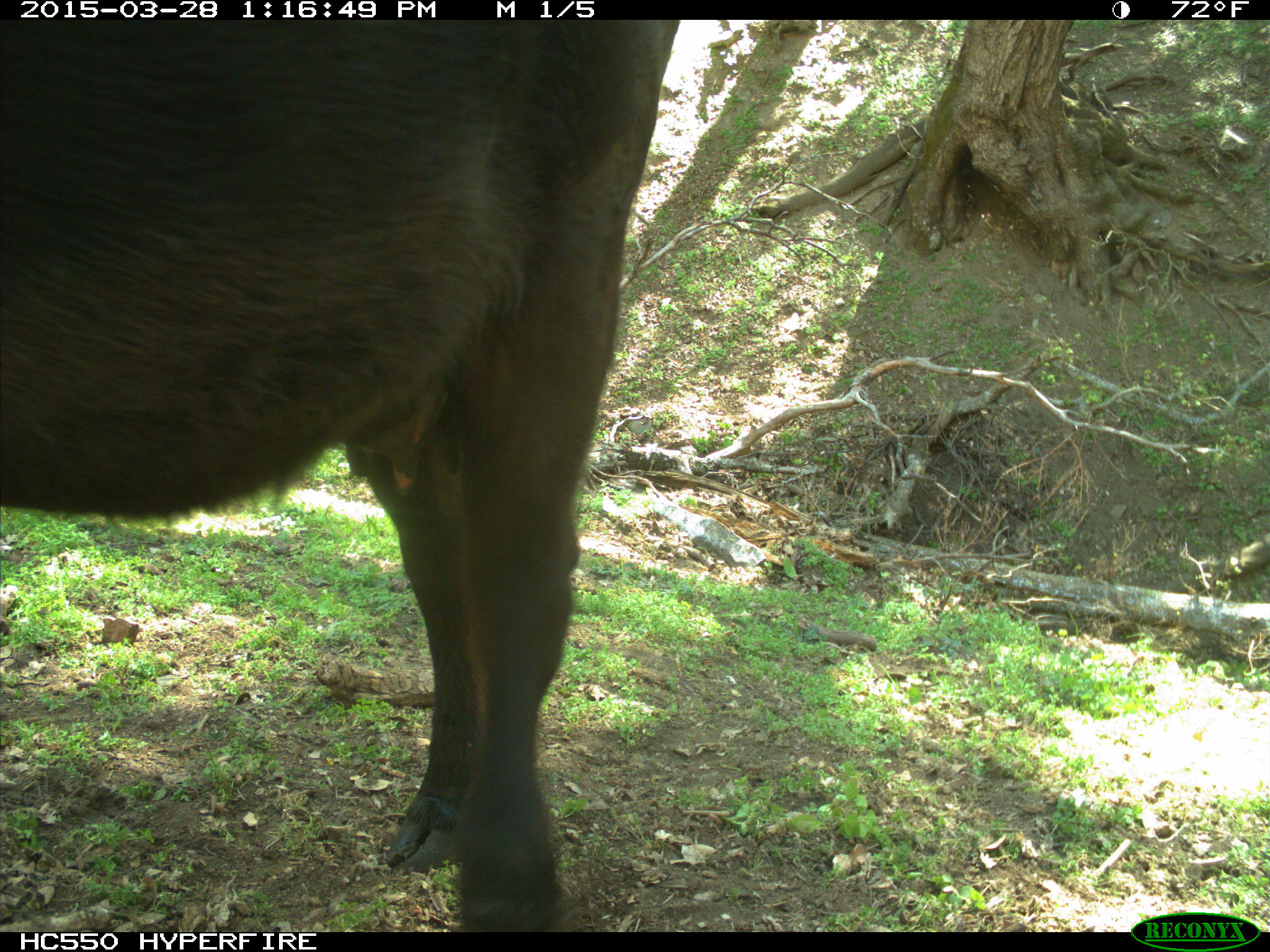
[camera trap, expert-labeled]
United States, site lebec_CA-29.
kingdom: Animalia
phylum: Chordata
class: Mammalia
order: Artiodactyla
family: Bovidae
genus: Bos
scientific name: Bos taurus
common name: domestic cow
Bos taurus (domestic cow).